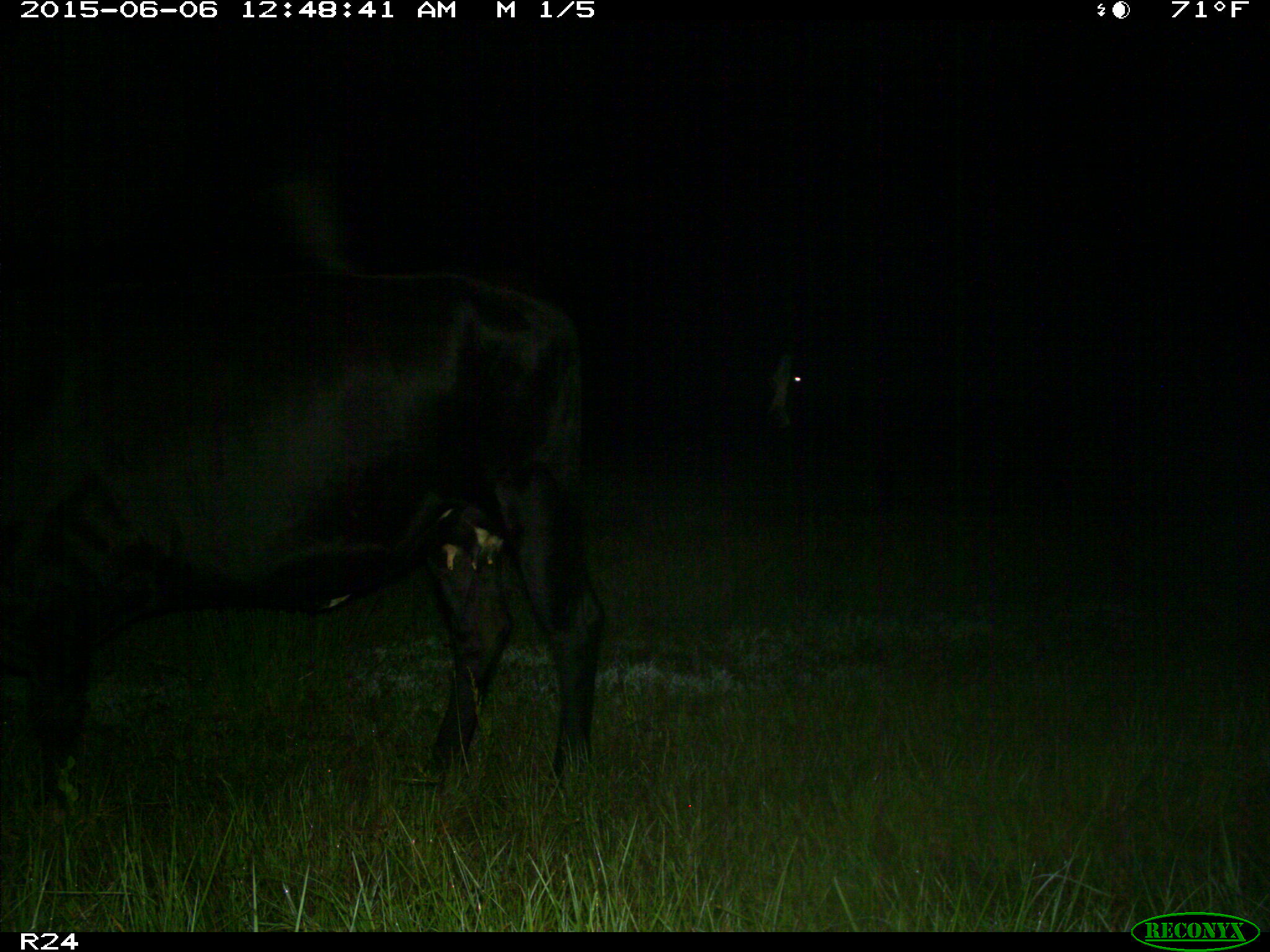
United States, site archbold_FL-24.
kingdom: Animalia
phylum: Chordata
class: Mammalia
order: Artiodactyla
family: Bovidae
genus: Bos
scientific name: Bos taurus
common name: domestic cow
Bos taurus (domestic cow).